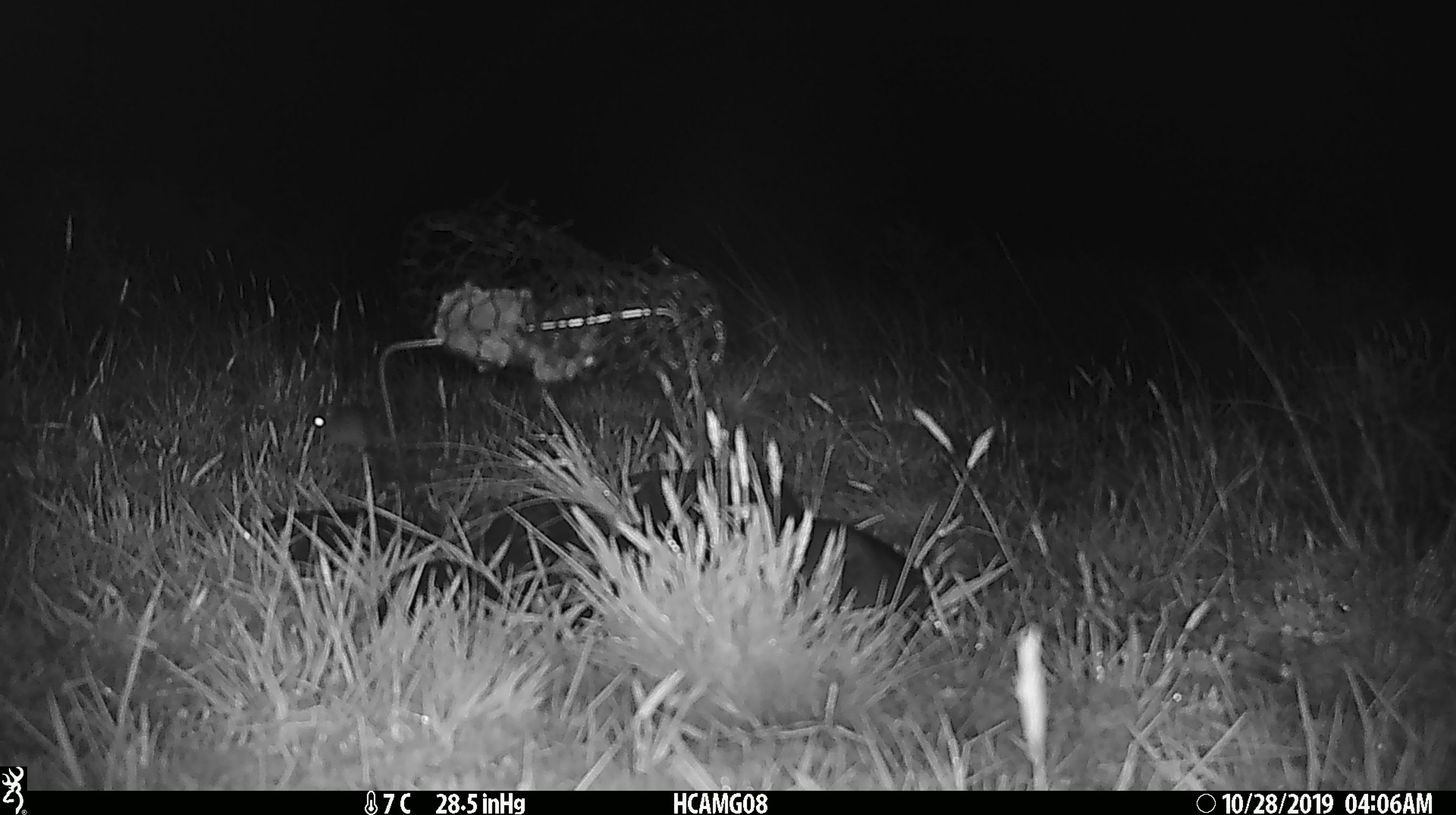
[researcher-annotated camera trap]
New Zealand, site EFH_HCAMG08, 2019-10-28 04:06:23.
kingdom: Animalia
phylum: Chordata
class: Mammalia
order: Rodentia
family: Muridae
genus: Mus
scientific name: Mus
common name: mouse